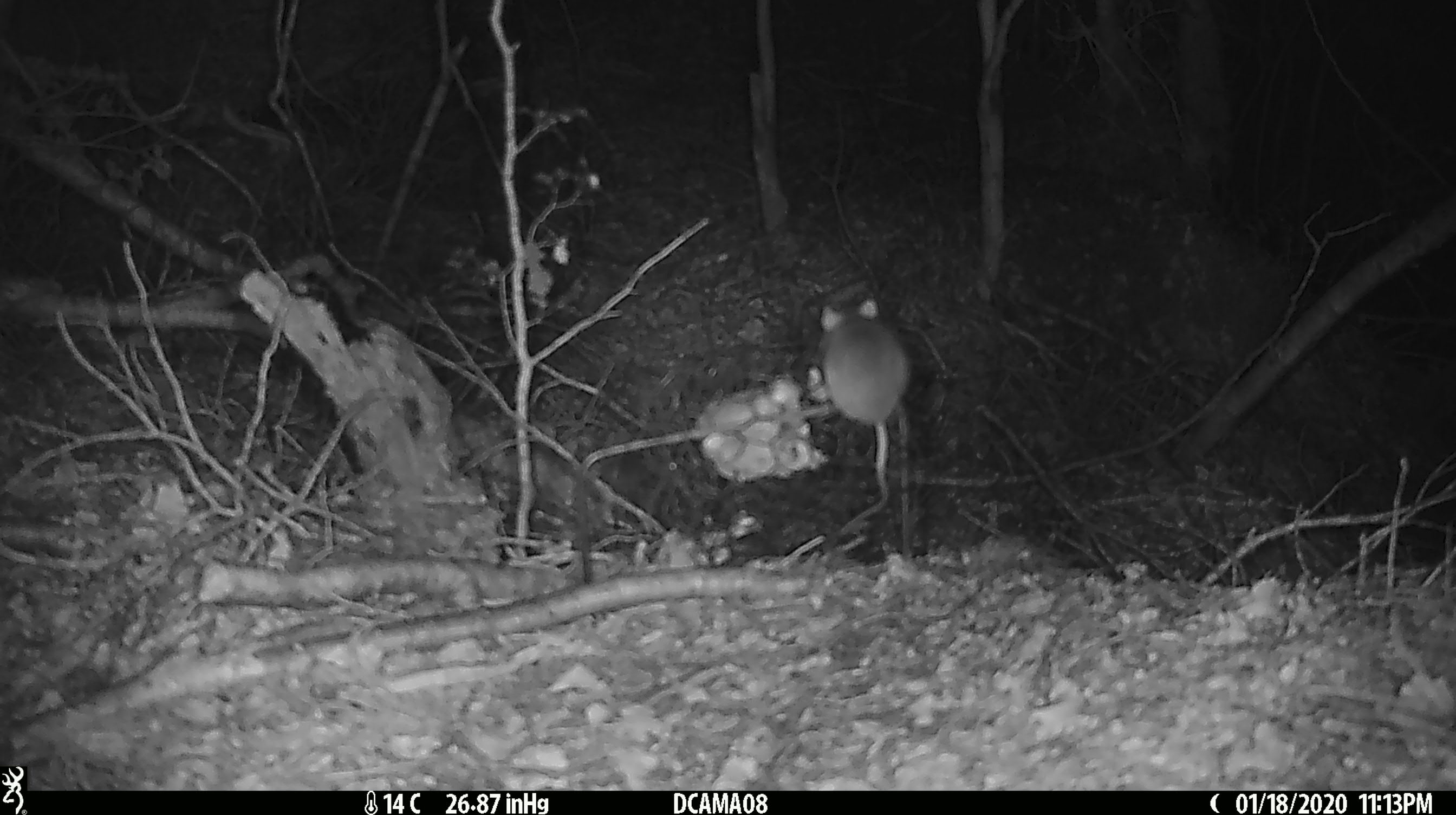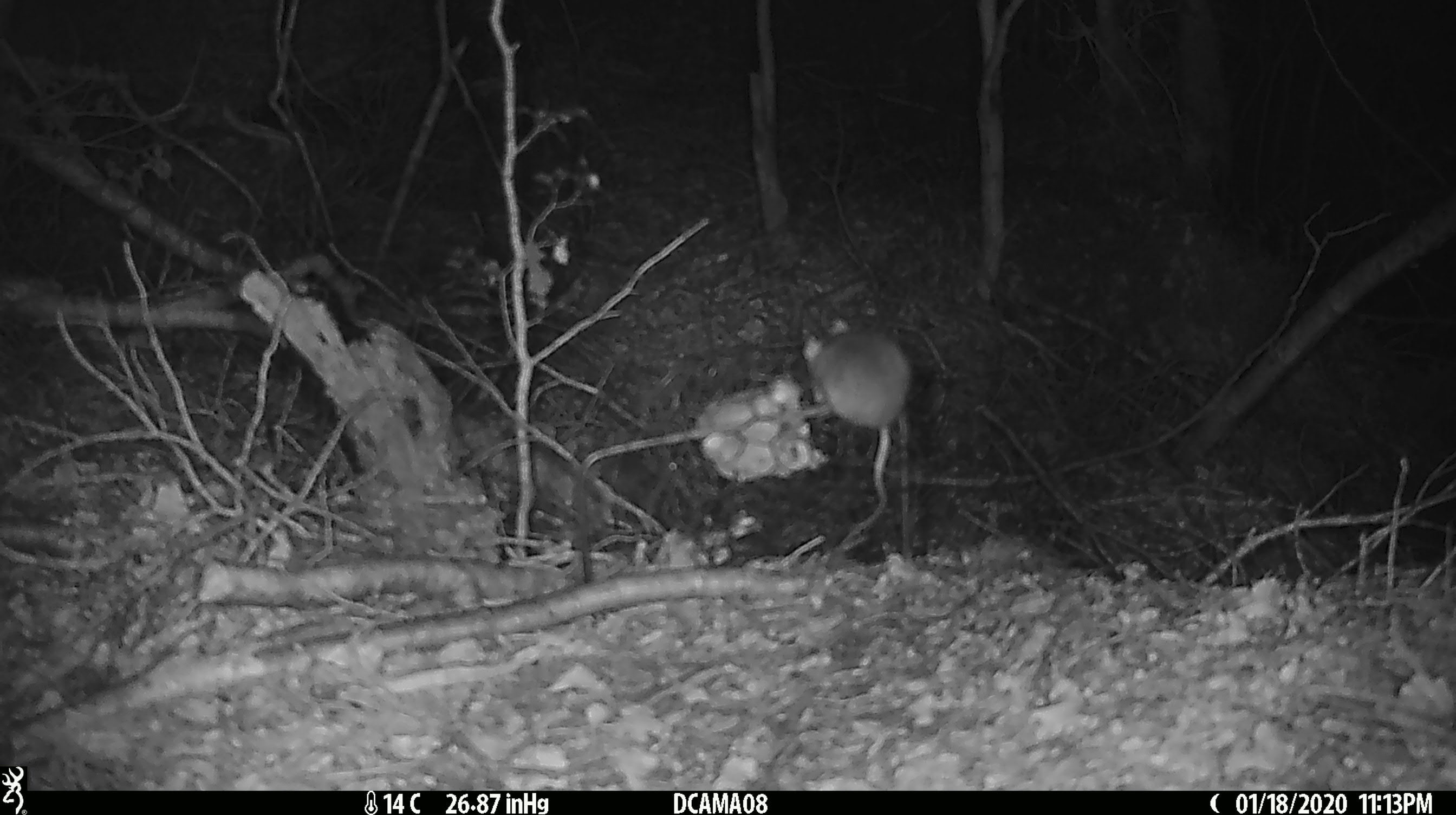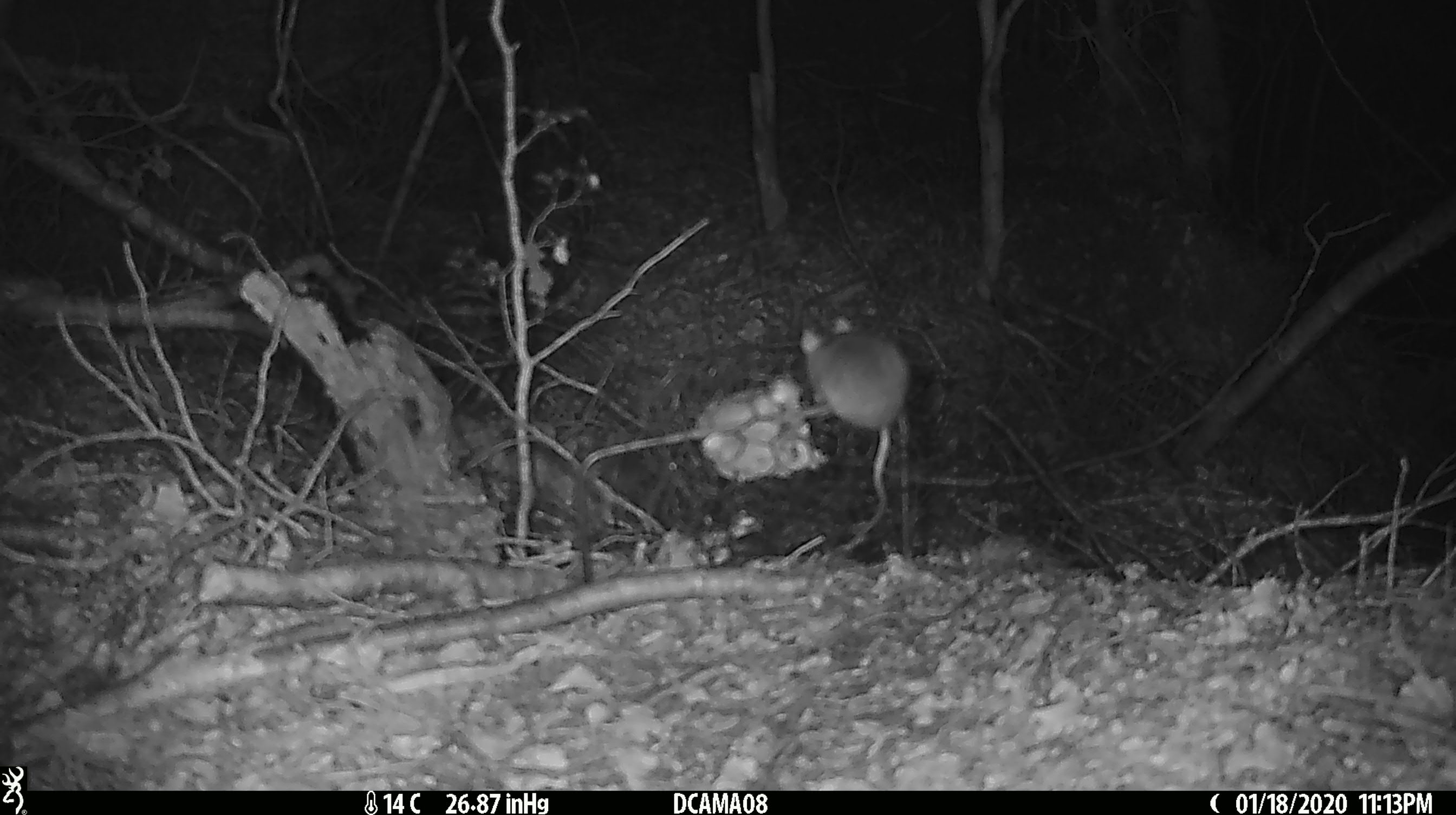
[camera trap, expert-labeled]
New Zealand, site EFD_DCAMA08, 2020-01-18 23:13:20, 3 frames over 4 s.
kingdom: Animalia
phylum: Chordata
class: Mammalia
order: Rodentia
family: Muridae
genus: Mus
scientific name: Mus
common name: mouse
Mouse (Mus).